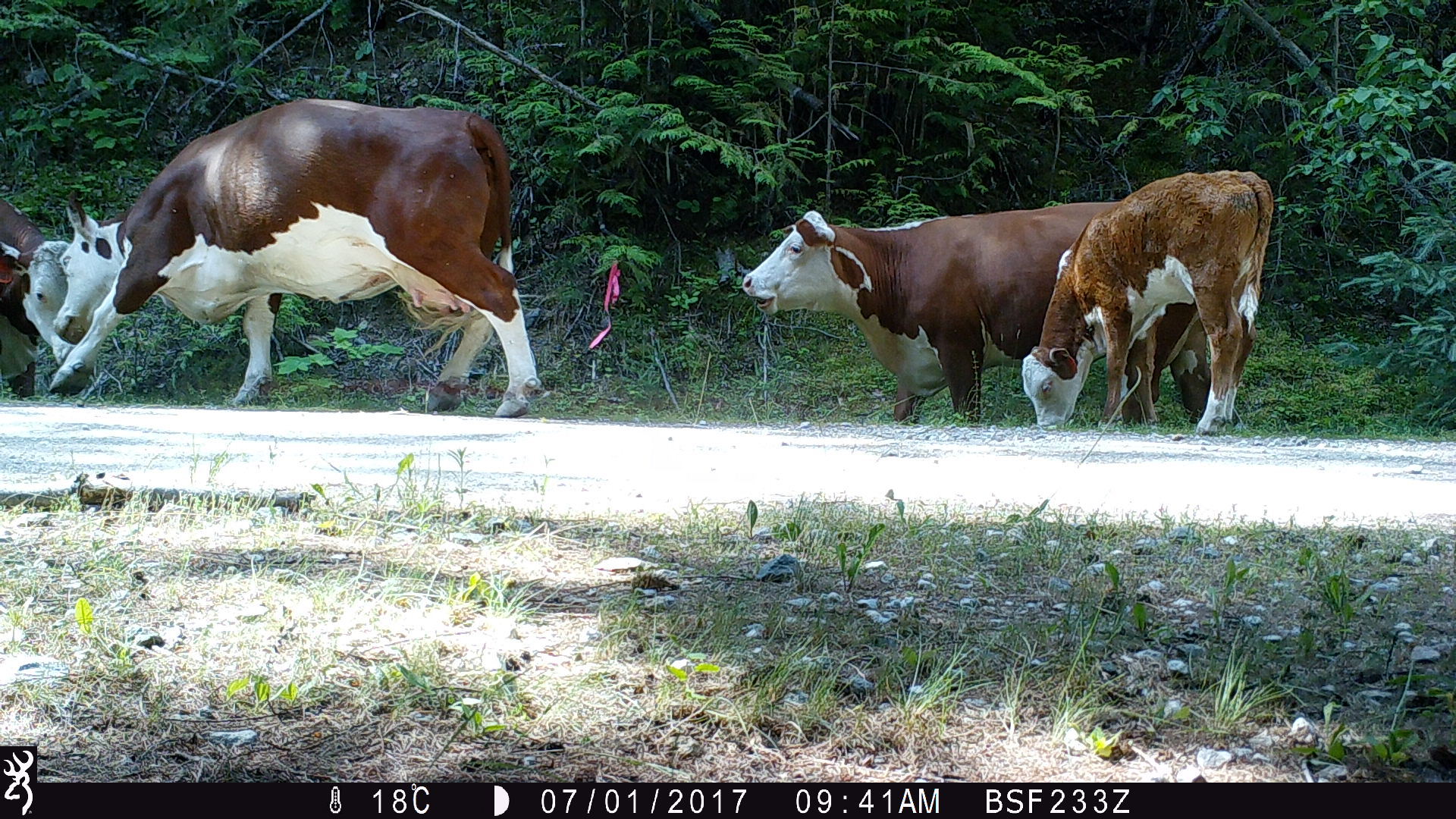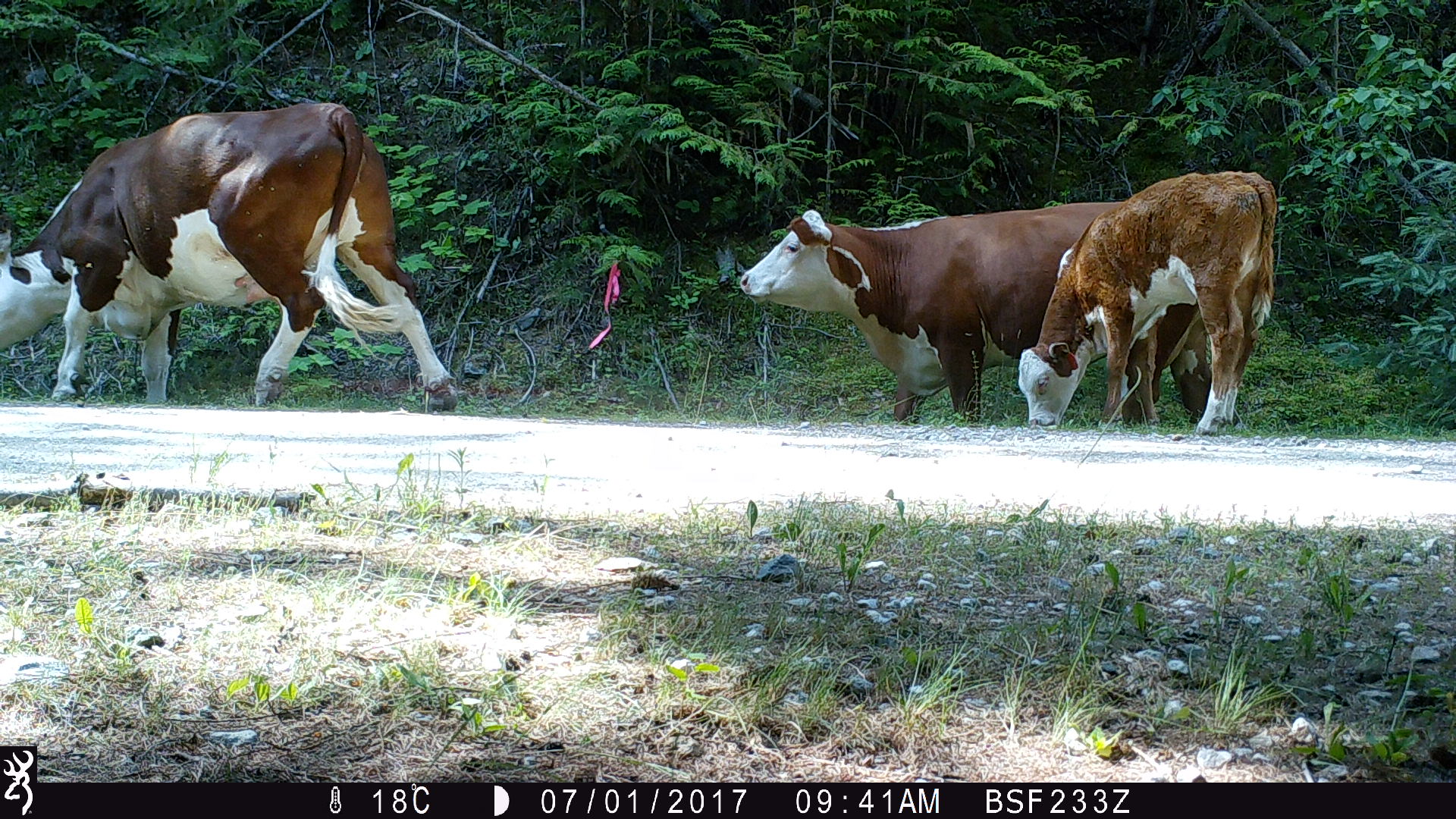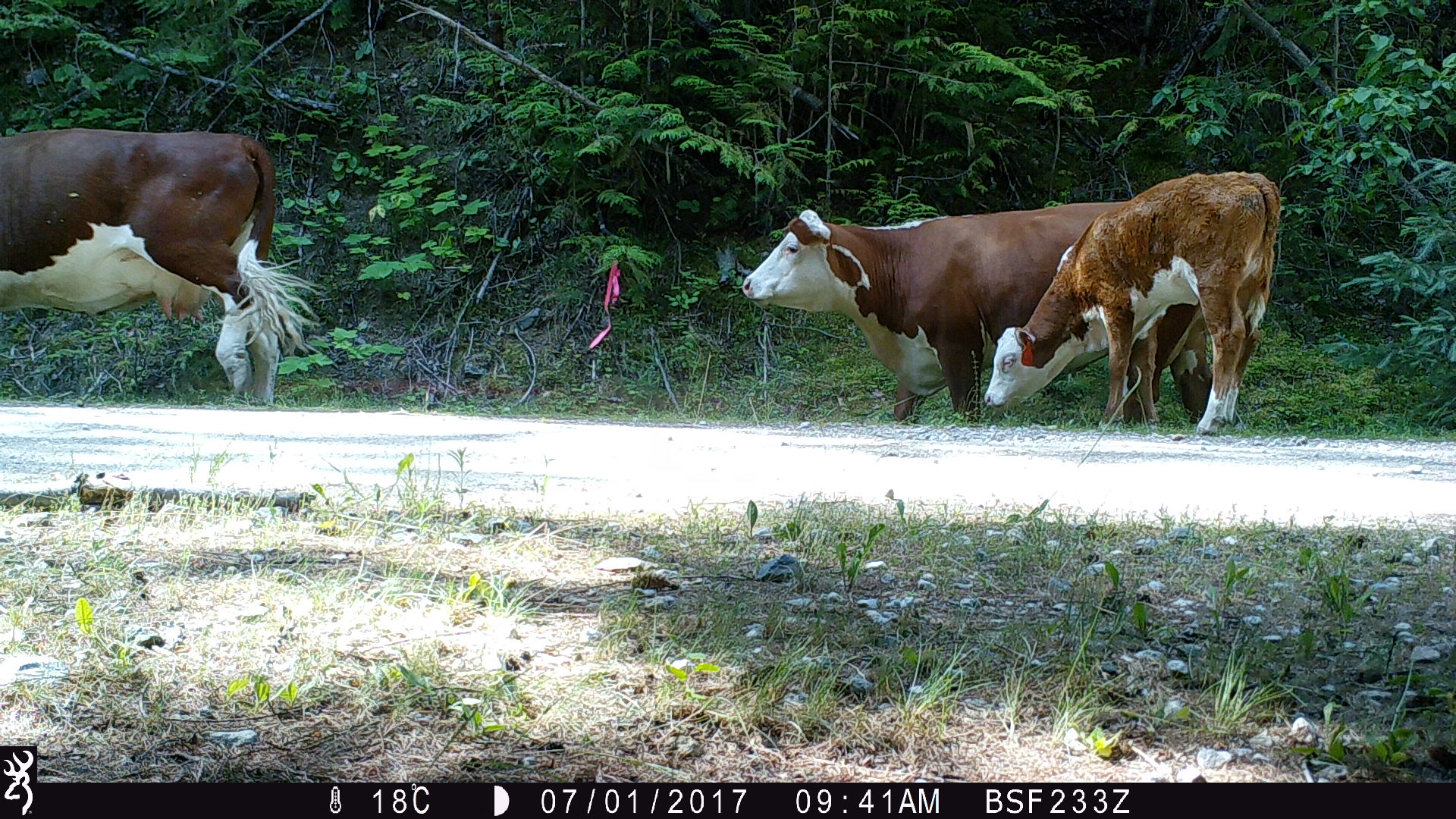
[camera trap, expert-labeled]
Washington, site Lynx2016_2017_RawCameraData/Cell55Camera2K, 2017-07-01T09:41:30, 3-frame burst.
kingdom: Animalia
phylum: Chordata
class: Mammalia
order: Artiodactyla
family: Bovidae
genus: Bos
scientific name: Bos taurus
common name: domestic cattle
Domestic cattle (Bos taurus). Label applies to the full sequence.